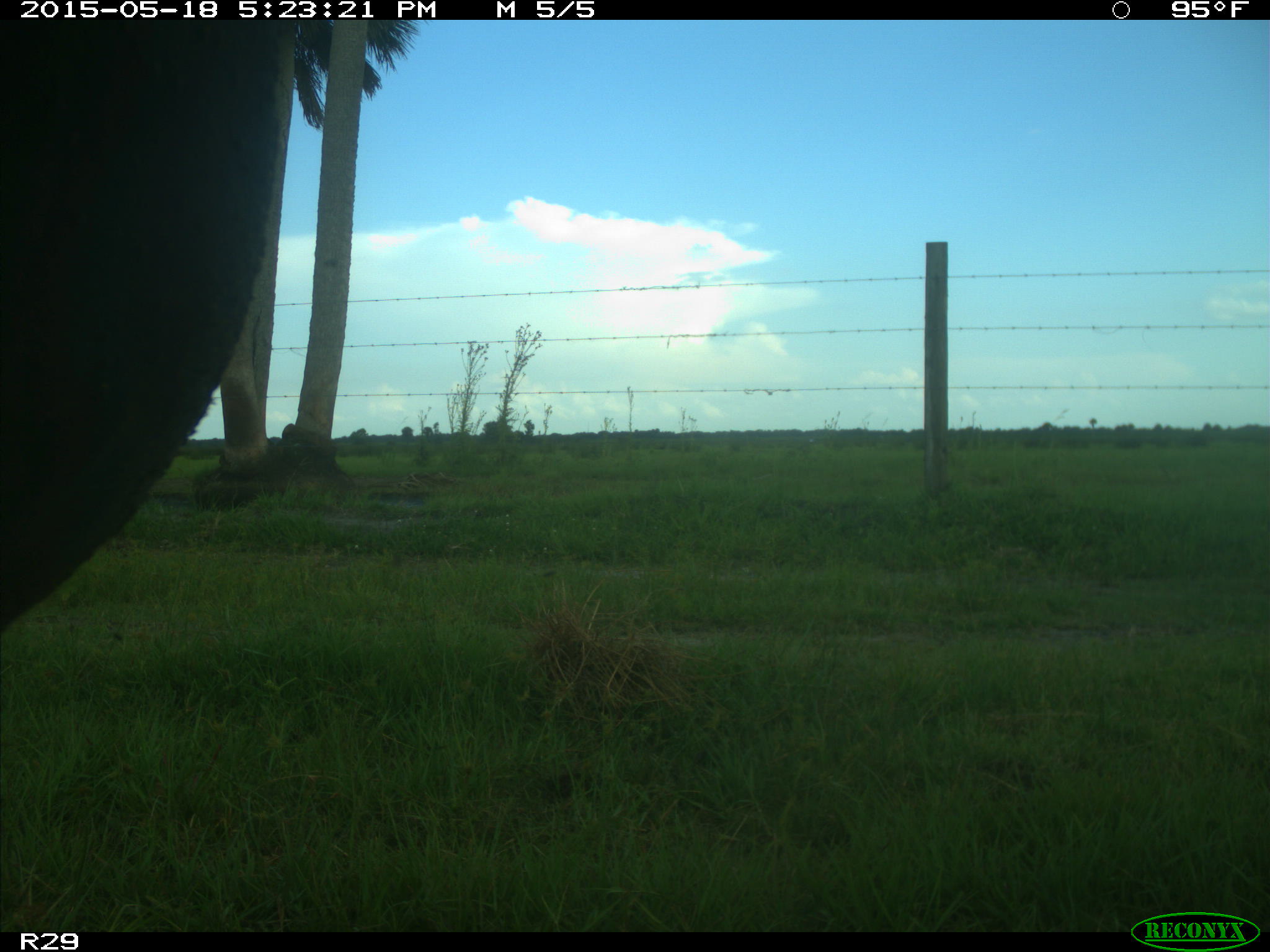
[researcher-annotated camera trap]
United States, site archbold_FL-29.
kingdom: Animalia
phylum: Chordata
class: Mammalia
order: Artiodactyla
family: Bovidae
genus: Bos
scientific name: Bos taurus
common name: domestic cow